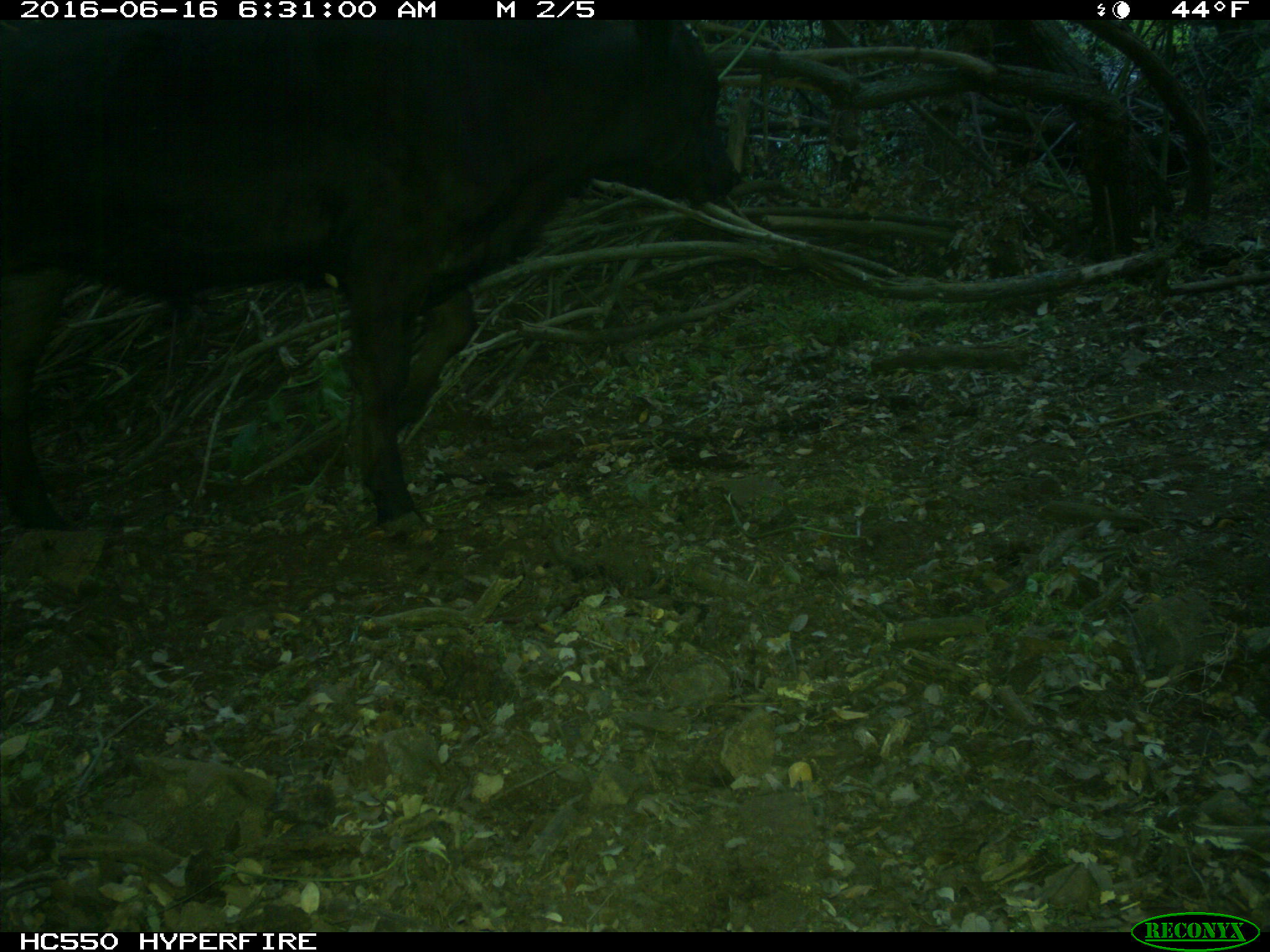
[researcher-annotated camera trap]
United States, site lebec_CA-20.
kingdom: Animalia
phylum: Chordata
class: Mammalia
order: Artiodactyla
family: Bovidae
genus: Bos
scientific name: Bos taurus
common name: domestic cow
Bos taurus (domestic cow).